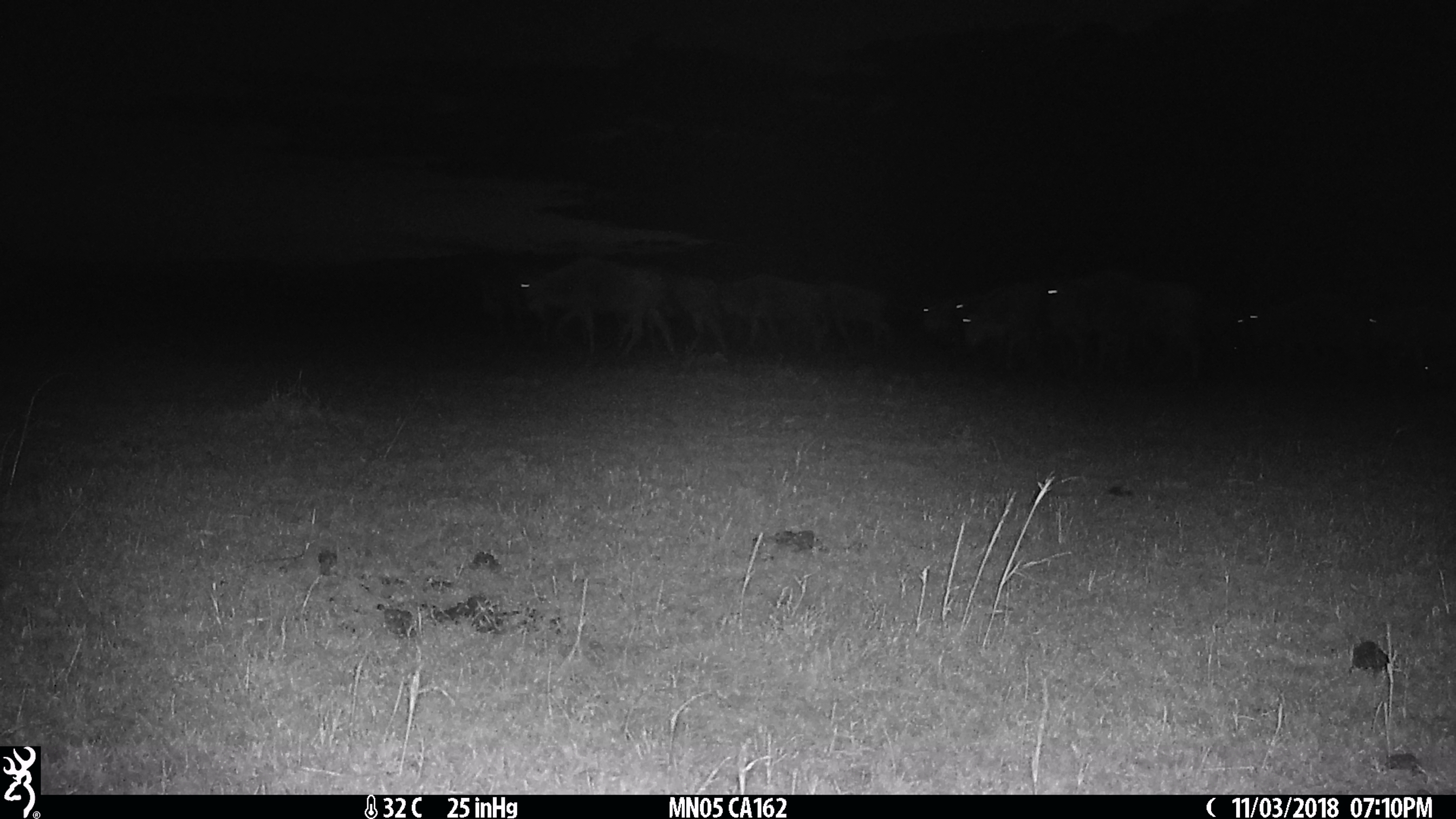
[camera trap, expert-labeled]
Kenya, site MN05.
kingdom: Animalia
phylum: Chordata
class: Mammalia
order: Artiodactyla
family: Bovidae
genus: Connochaetes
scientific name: Connochaetes taurinus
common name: blue wildebeest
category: wildebeest